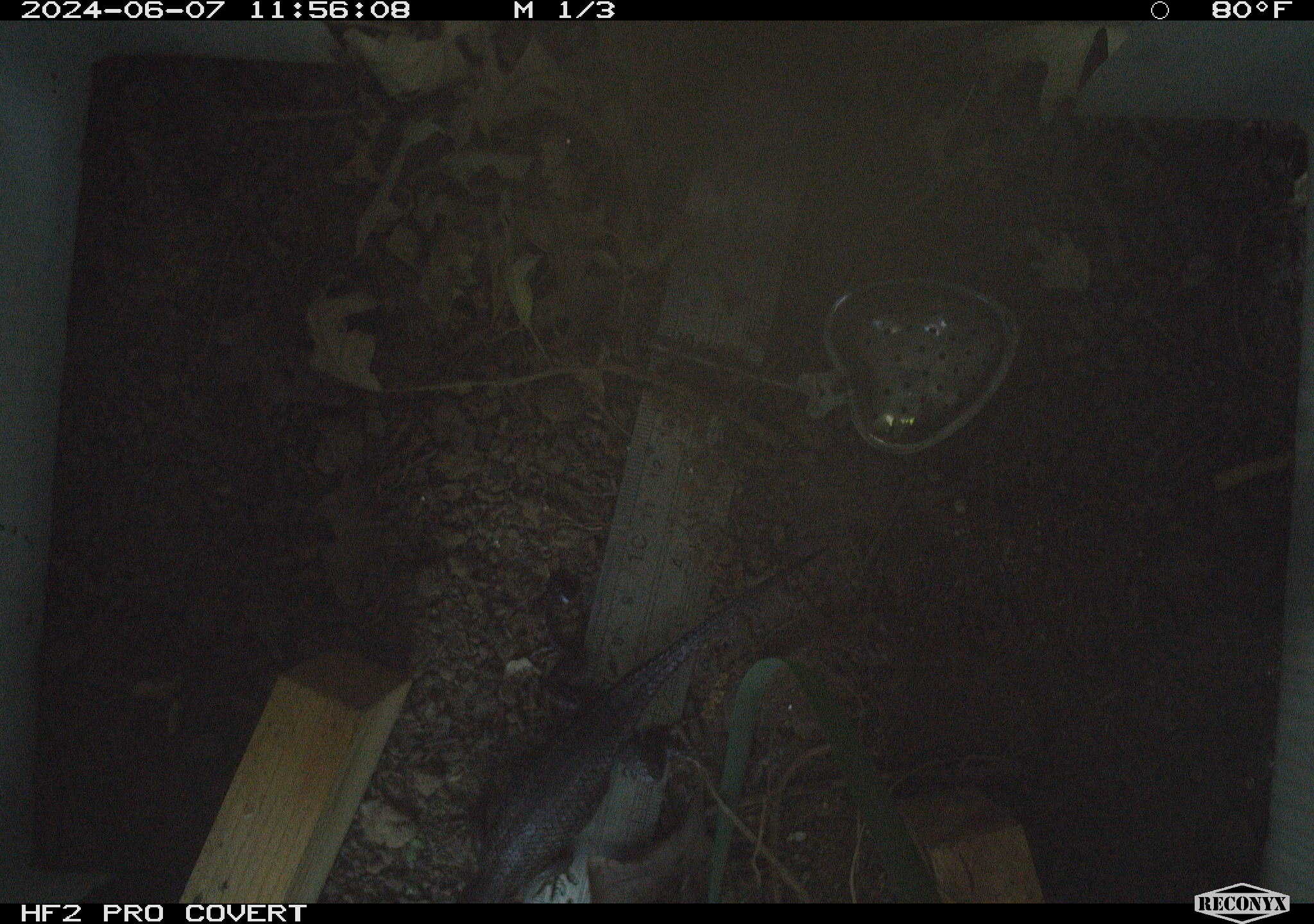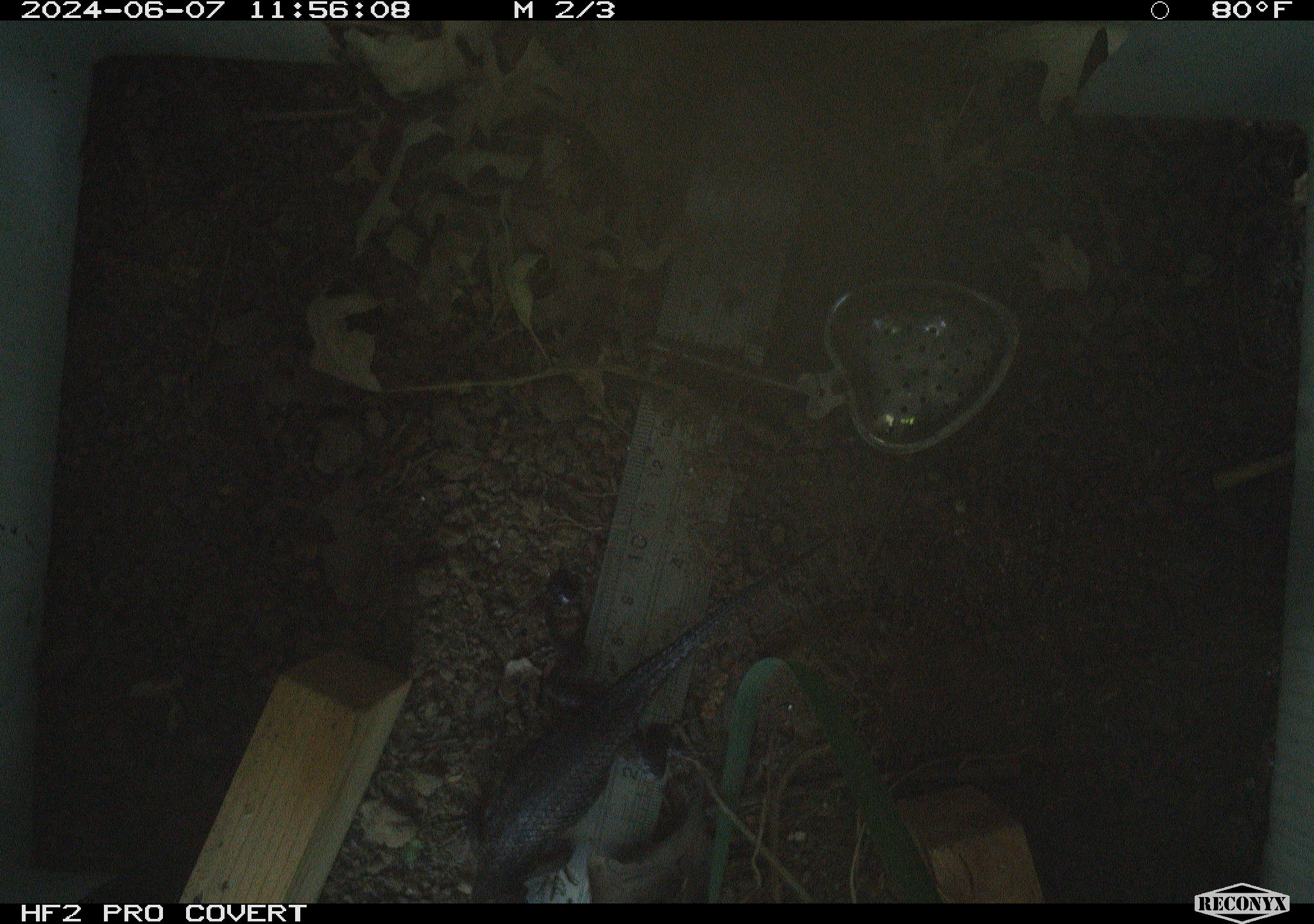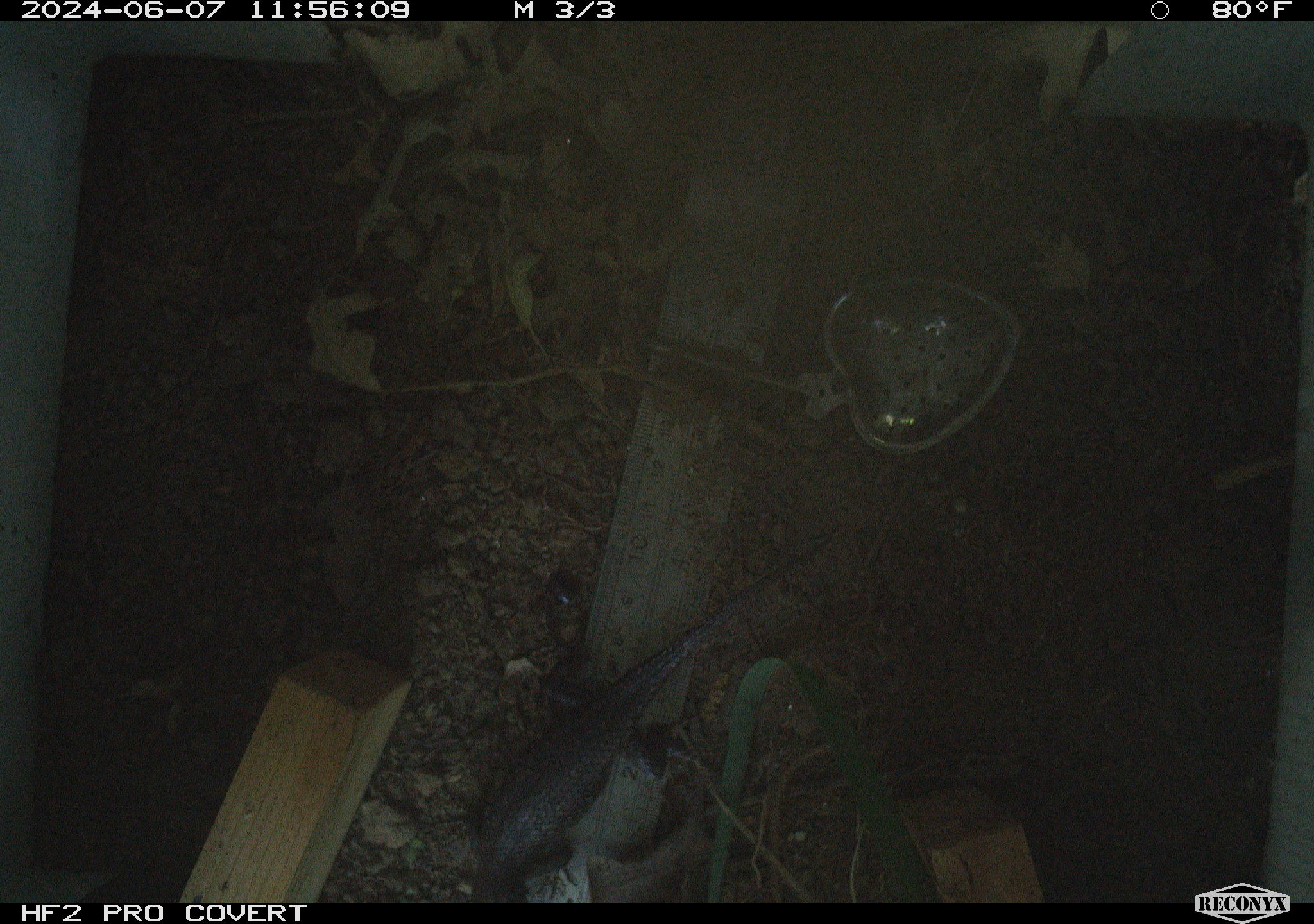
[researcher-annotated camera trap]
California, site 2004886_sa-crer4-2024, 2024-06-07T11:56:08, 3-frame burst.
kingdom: Animalia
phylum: Chordata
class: Reptilia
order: Squamata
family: Phrynosomatidae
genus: Sceloporus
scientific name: Sceloporus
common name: spiny lizards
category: sceloporus species